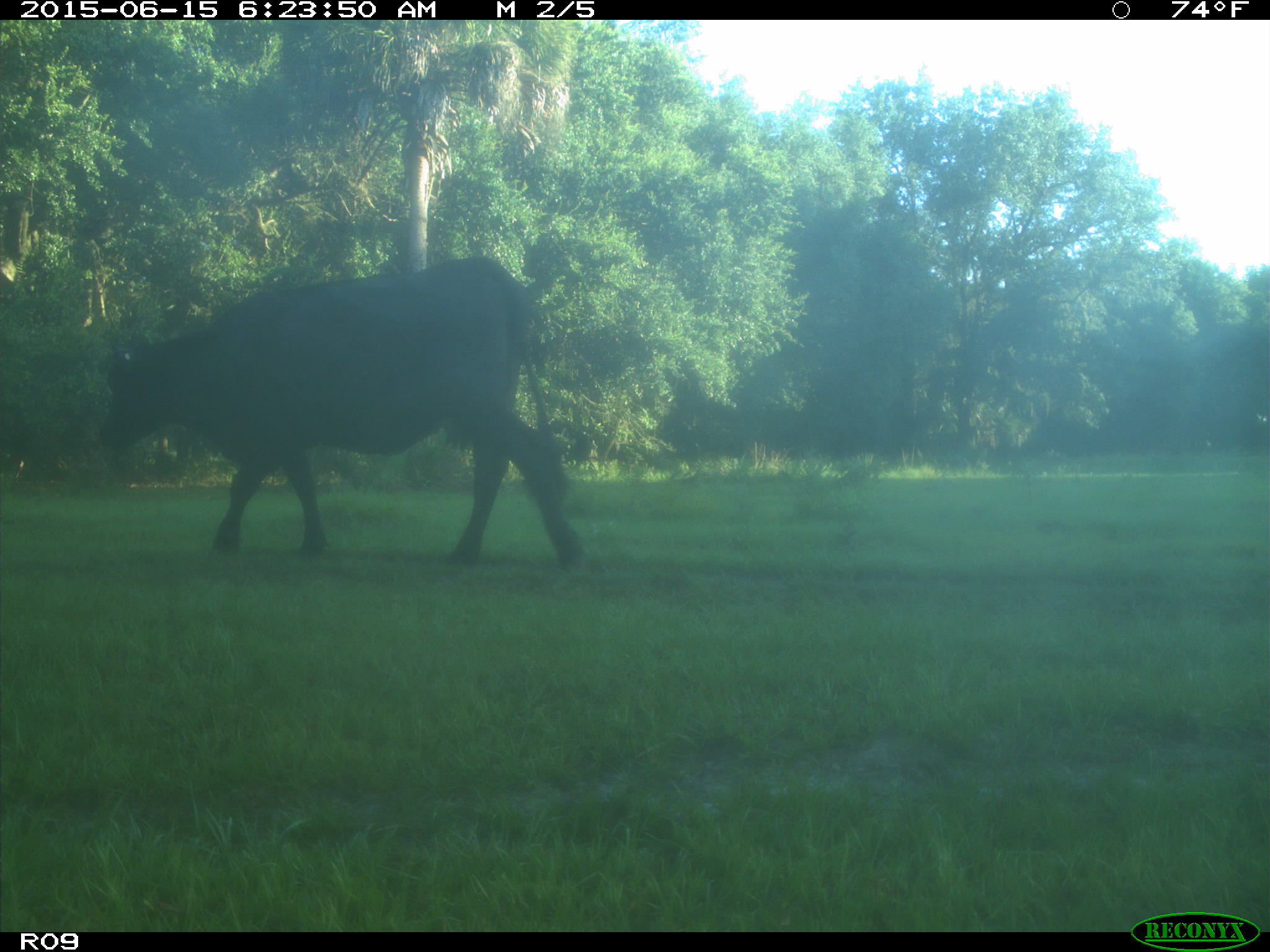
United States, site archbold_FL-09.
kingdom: Animalia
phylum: Chordata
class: Mammalia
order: Artiodactyla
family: Bovidae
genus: Bos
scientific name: Bos taurus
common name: domestic cow